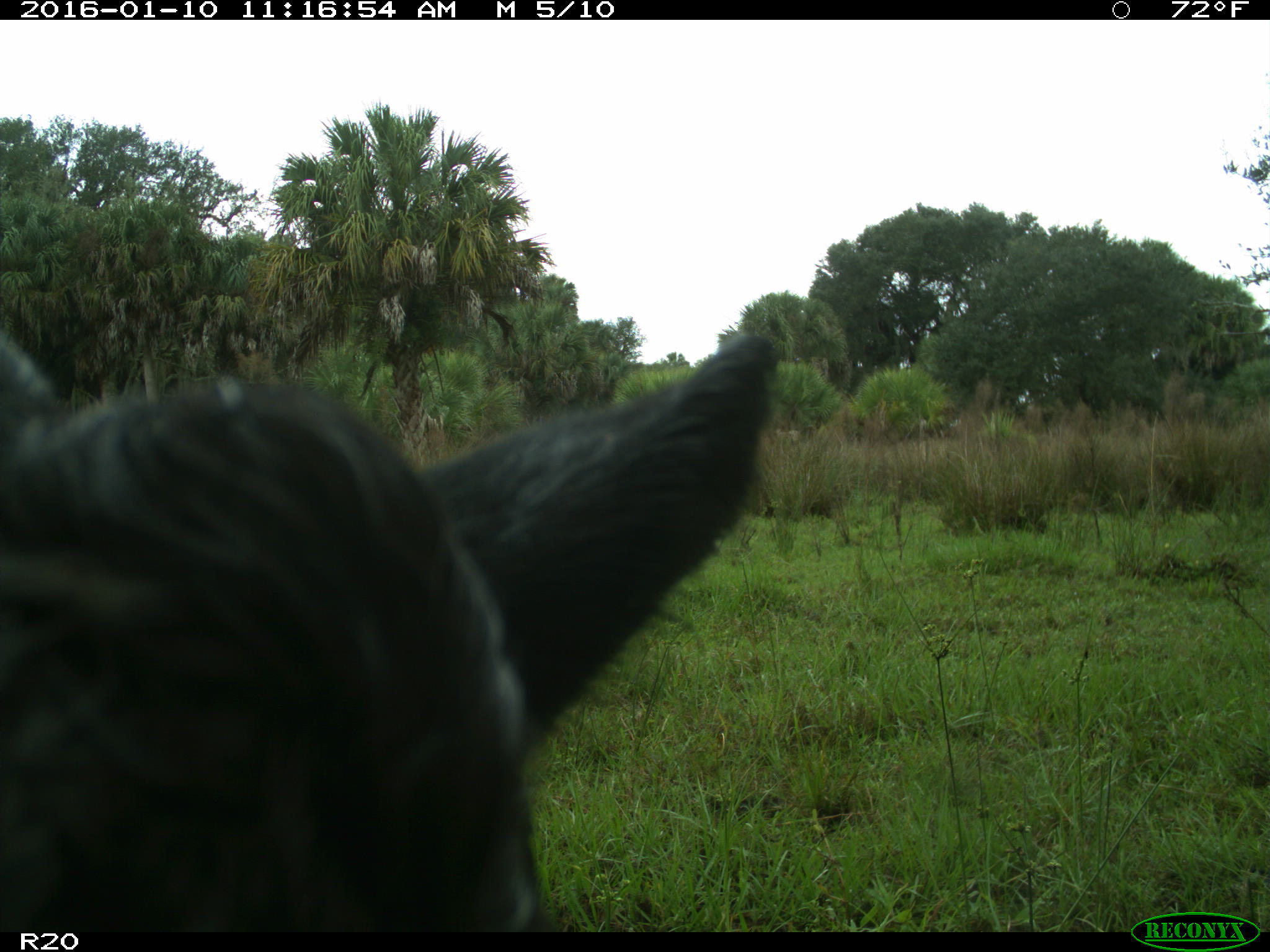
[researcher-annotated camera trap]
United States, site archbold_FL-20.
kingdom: Animalia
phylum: Chordata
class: Mammalia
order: Artiodactyla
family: Bovidae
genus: Bos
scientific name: Bos taurus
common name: domestic cow